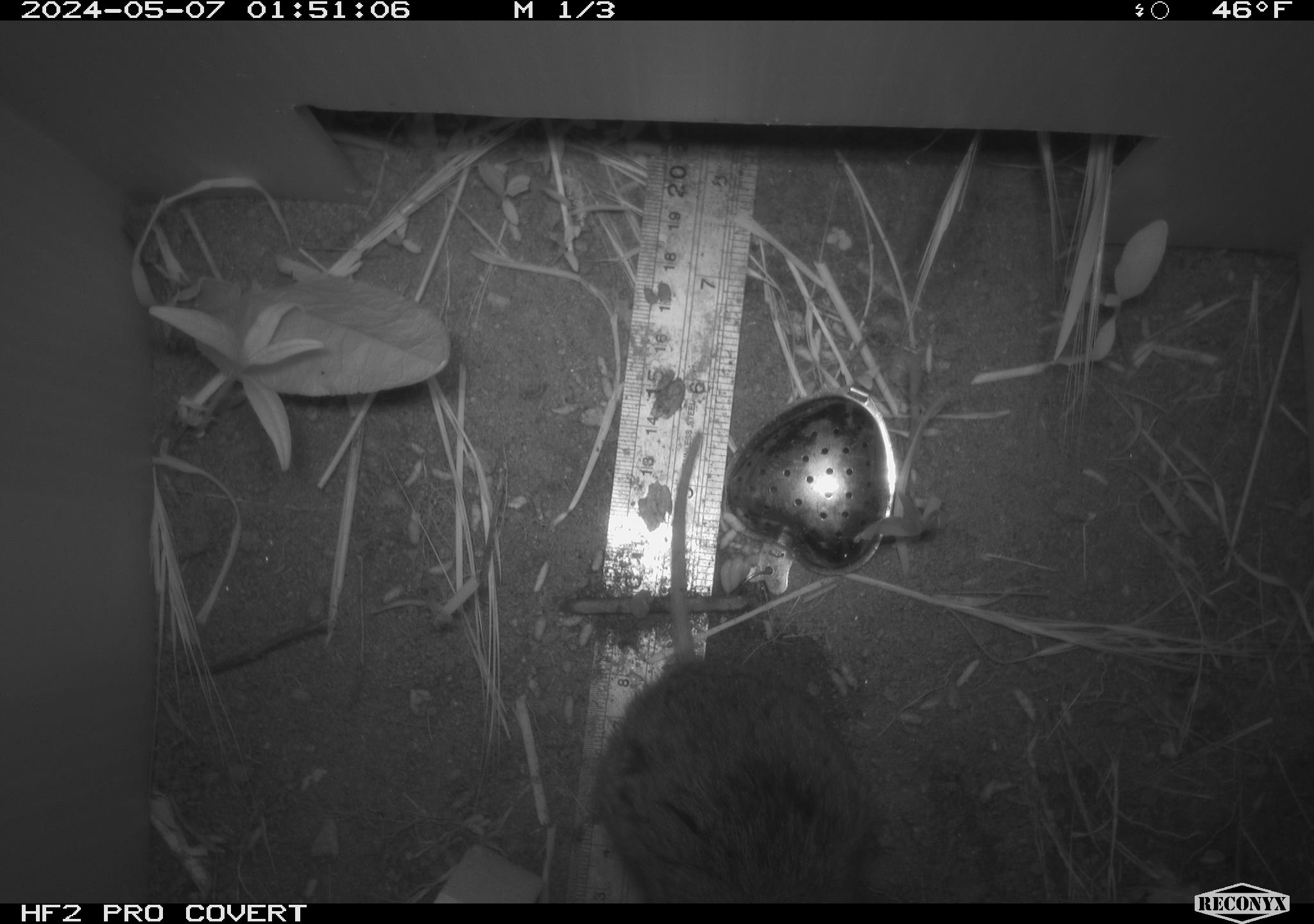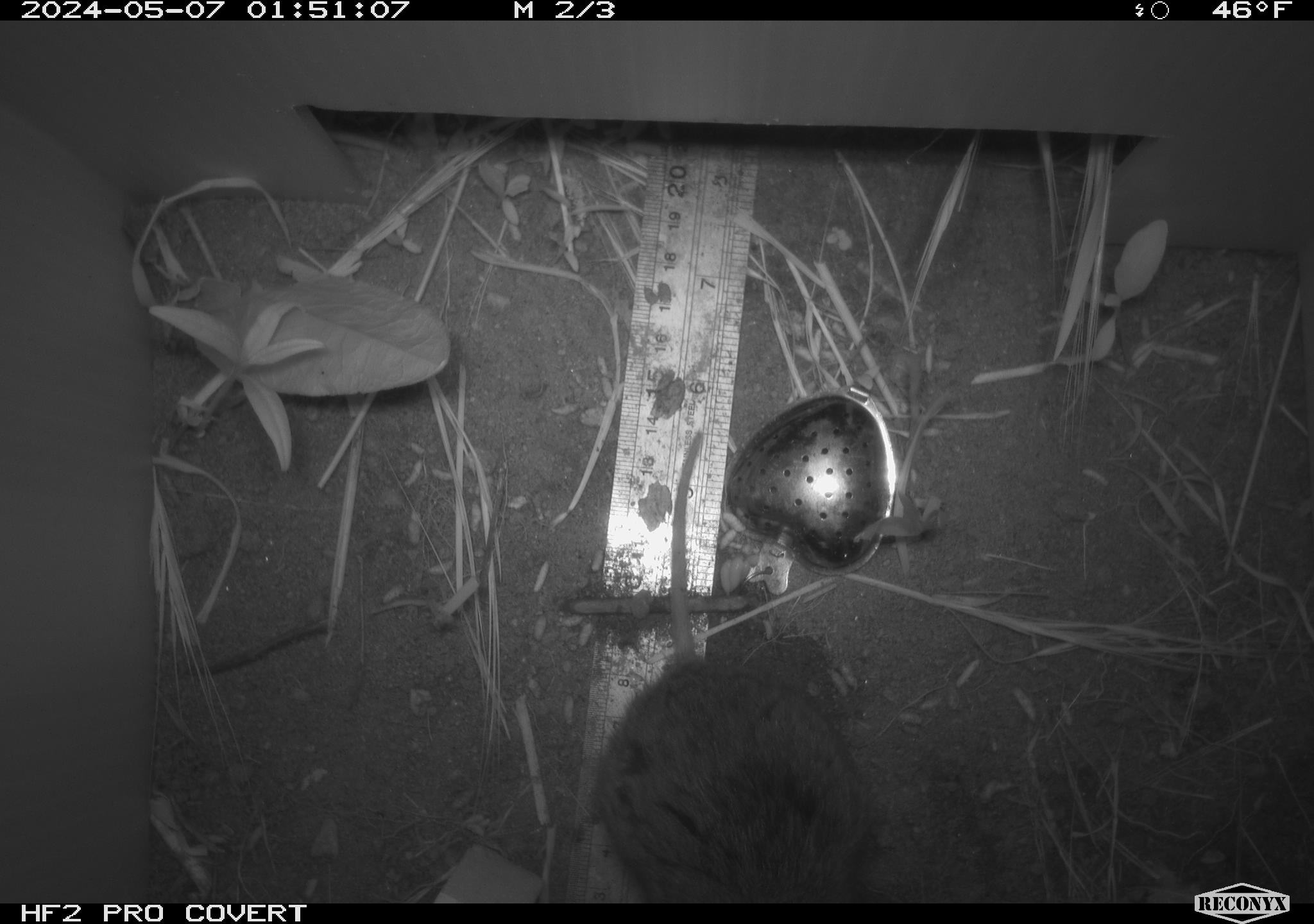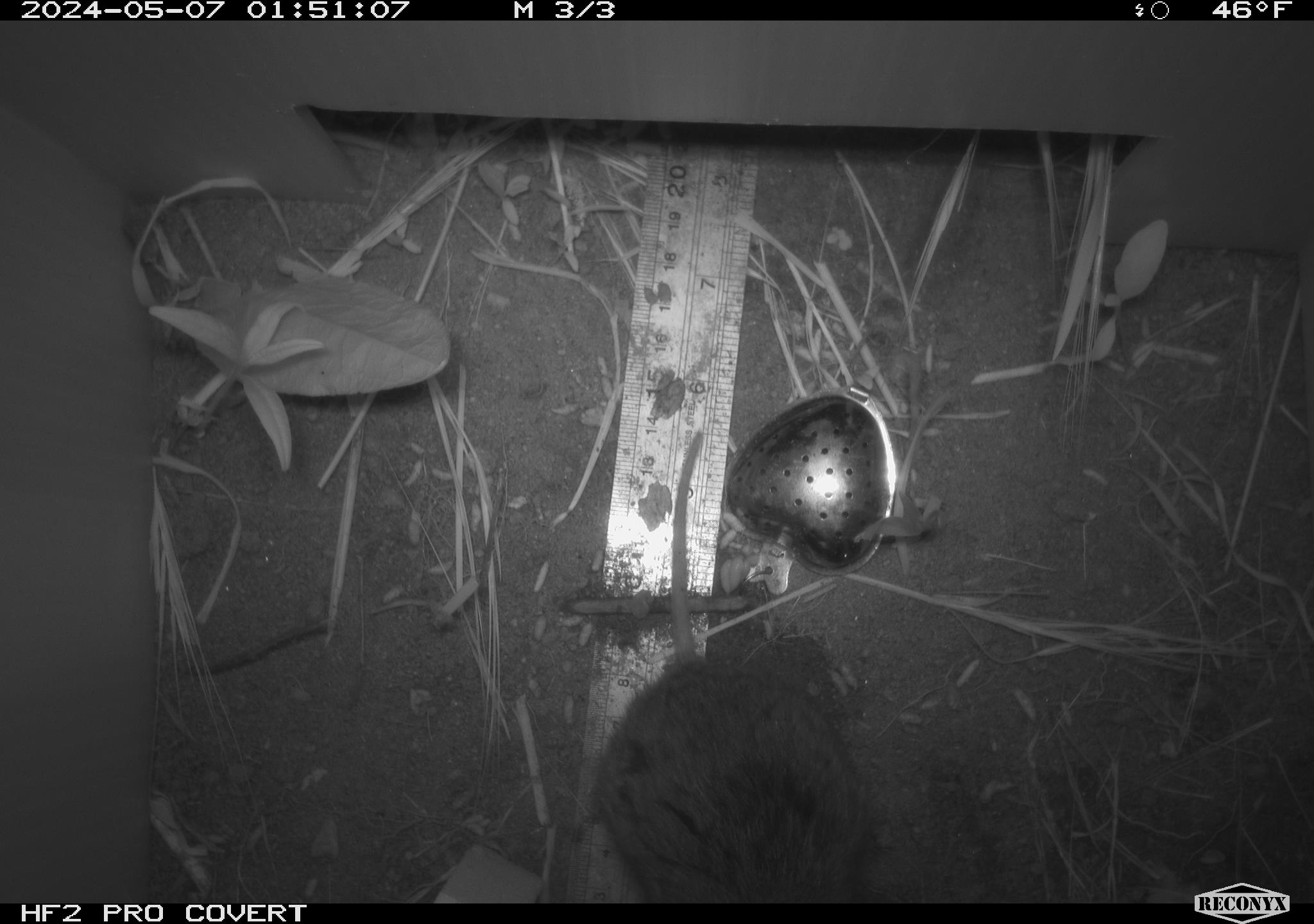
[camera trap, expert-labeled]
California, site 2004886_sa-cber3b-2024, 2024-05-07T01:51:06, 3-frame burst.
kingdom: Animalia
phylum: Chordata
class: Mammalia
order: Rodentia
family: Cricetidae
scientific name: Arvicolinae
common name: voles, lemmings, and muskrats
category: arvicolinae subfamily